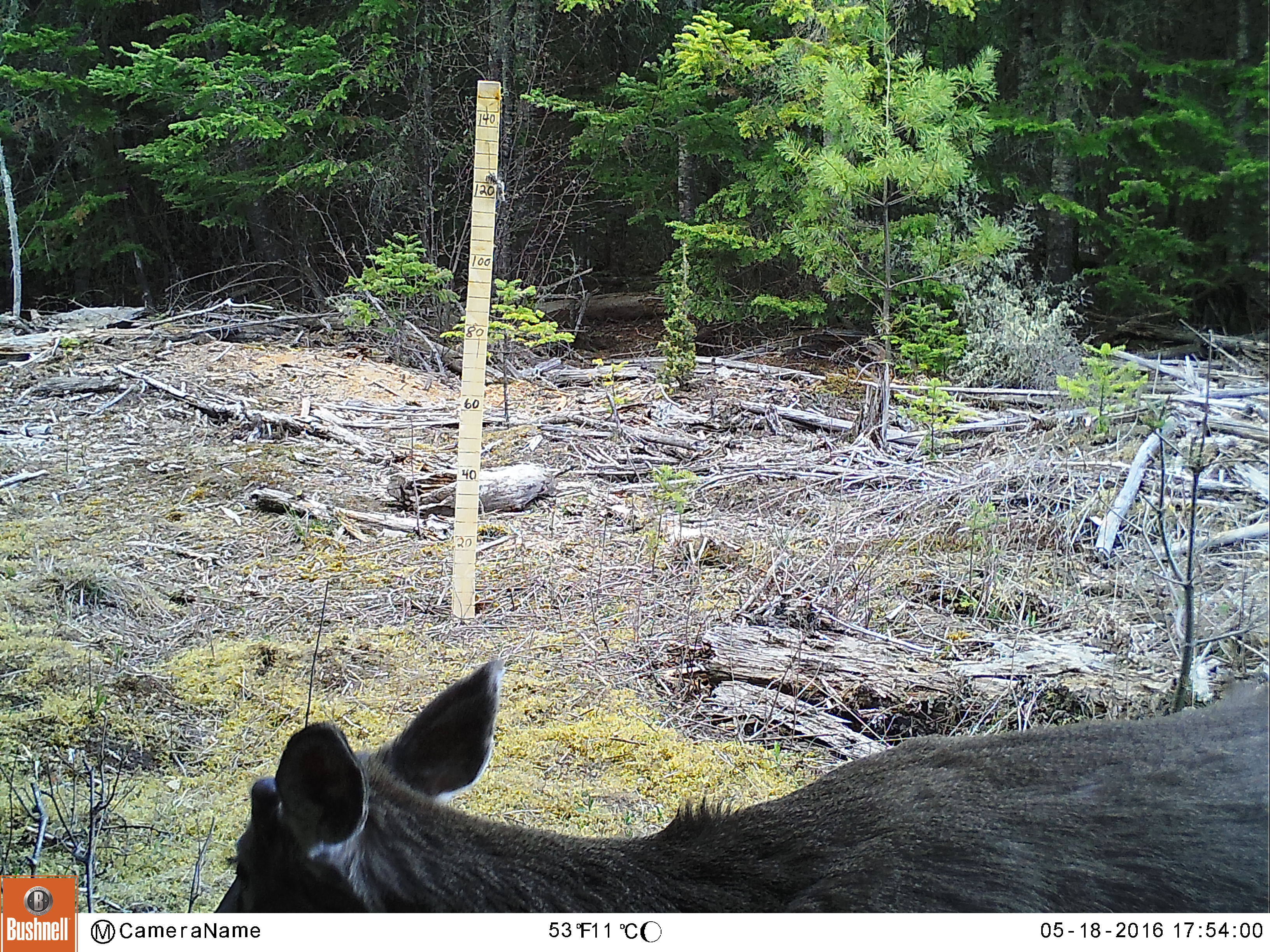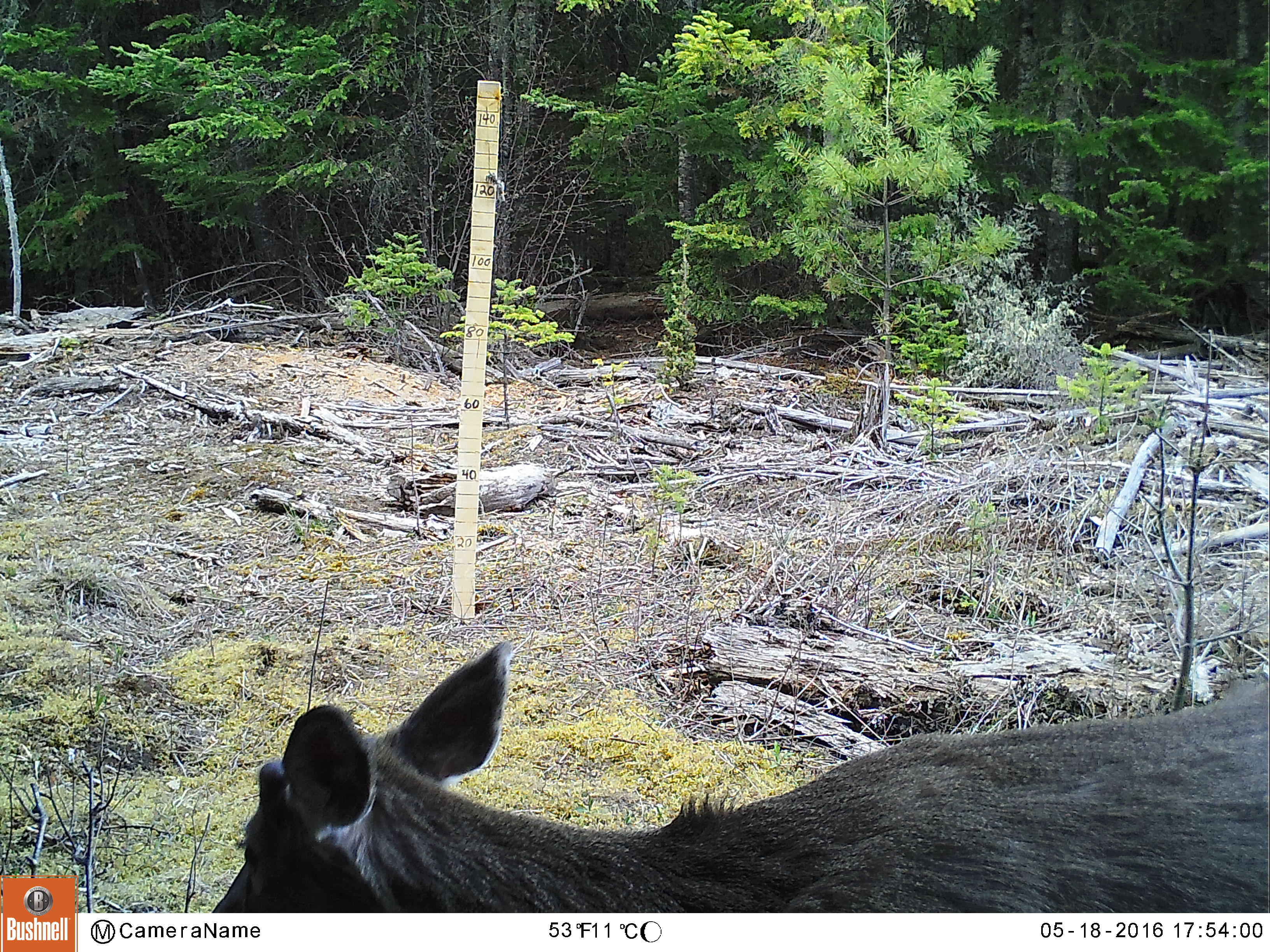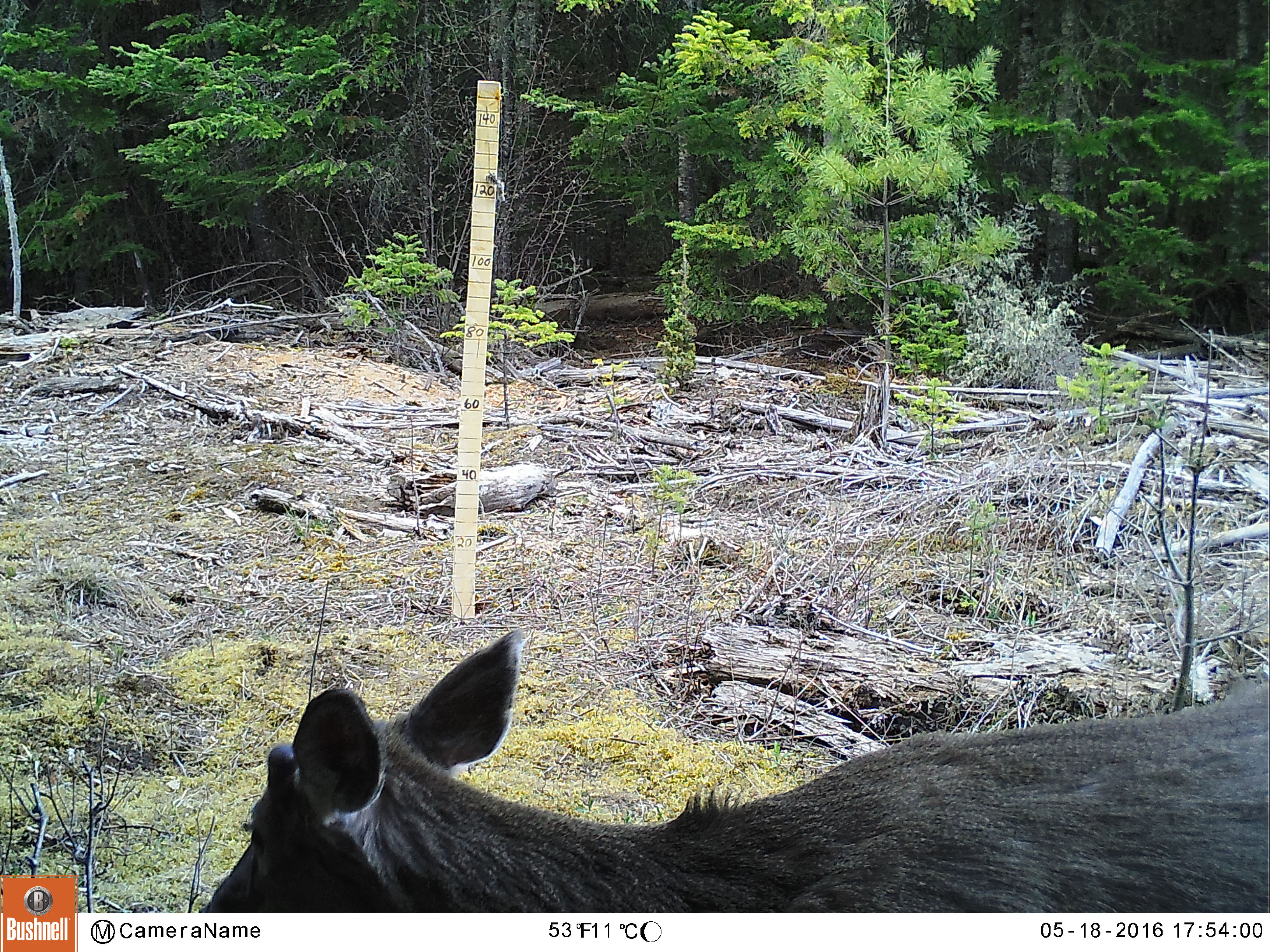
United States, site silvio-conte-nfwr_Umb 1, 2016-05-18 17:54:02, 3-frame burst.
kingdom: Animalia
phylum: Chordata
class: Mammalia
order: Artiodactyla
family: Cervidae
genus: Odocoileus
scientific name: Odocoileus virginianus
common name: white-tailed deer